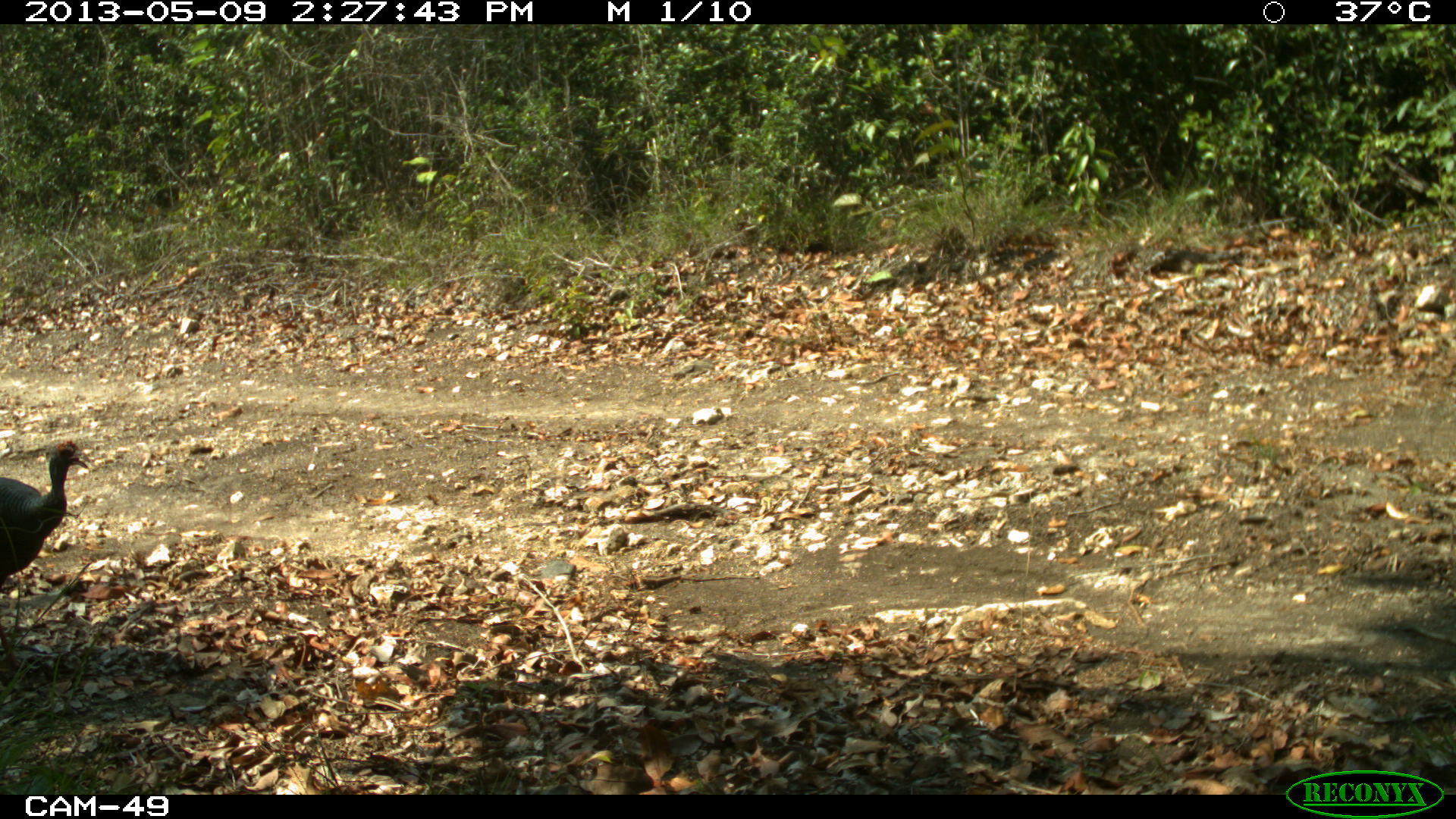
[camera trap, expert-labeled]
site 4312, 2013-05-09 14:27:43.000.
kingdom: Animalia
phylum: Chordata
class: Aves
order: Galliformes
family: Phasianidae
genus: Meleagris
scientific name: Meleagris ocellata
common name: ocellated turkey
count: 1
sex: male